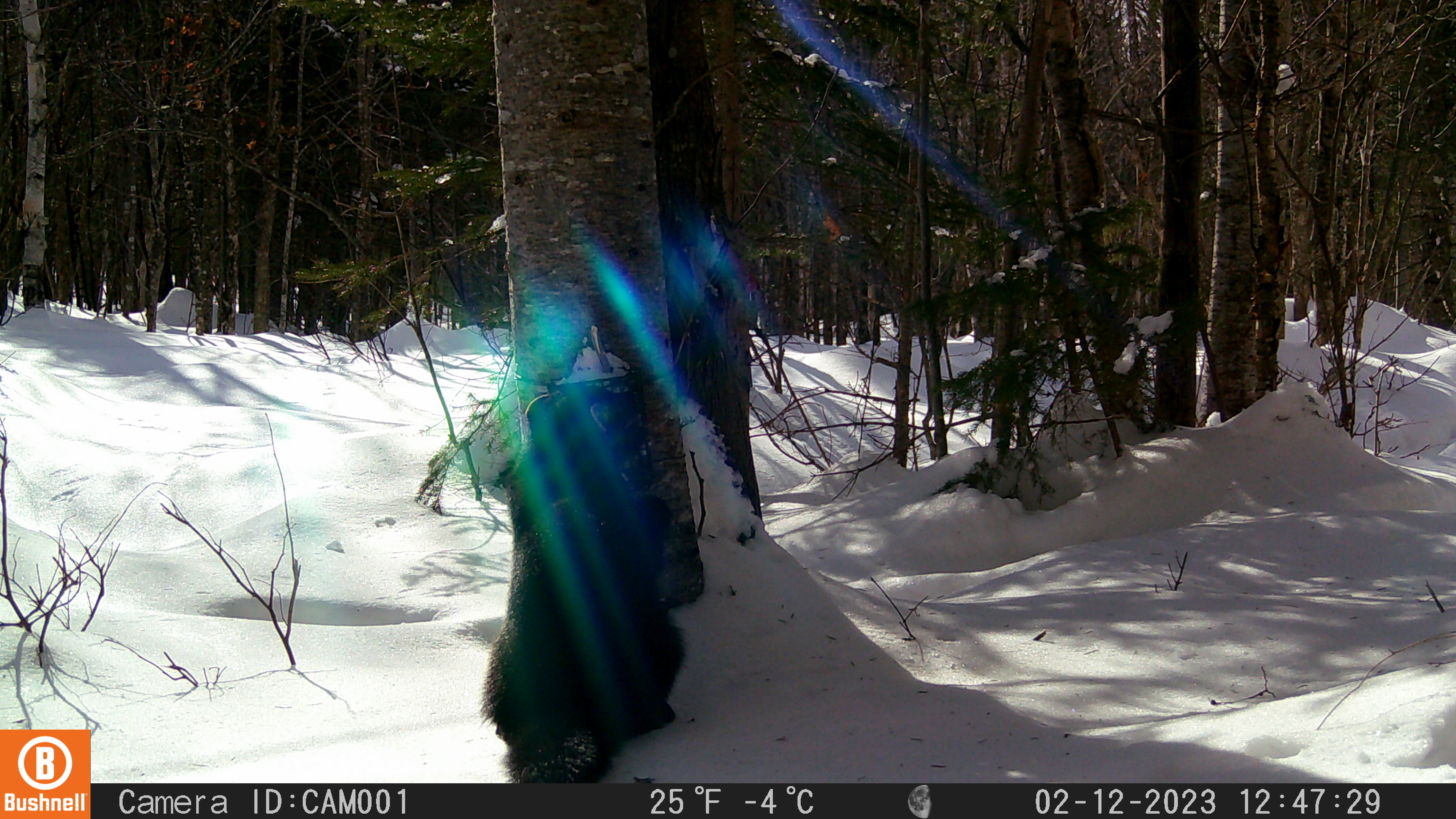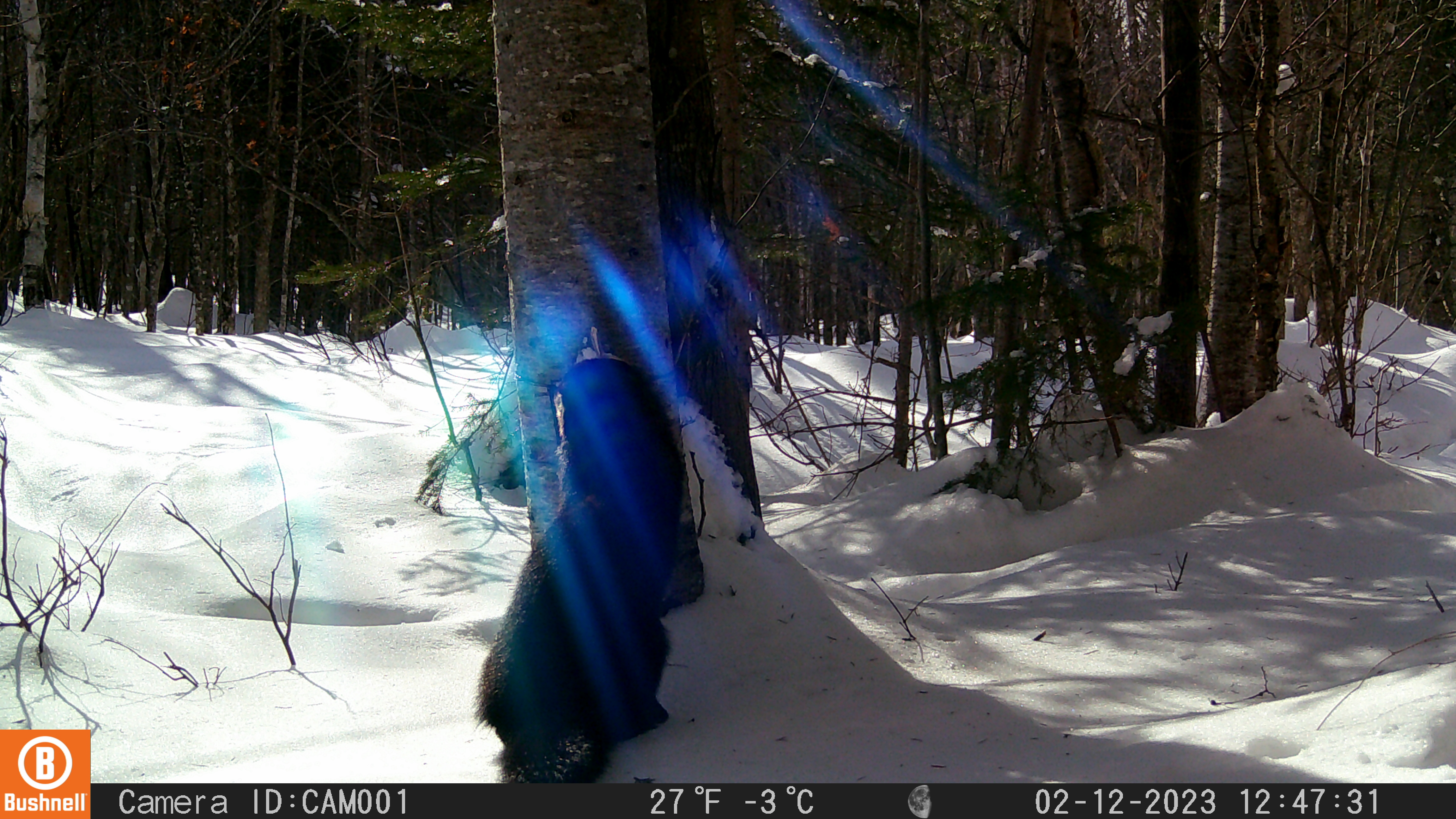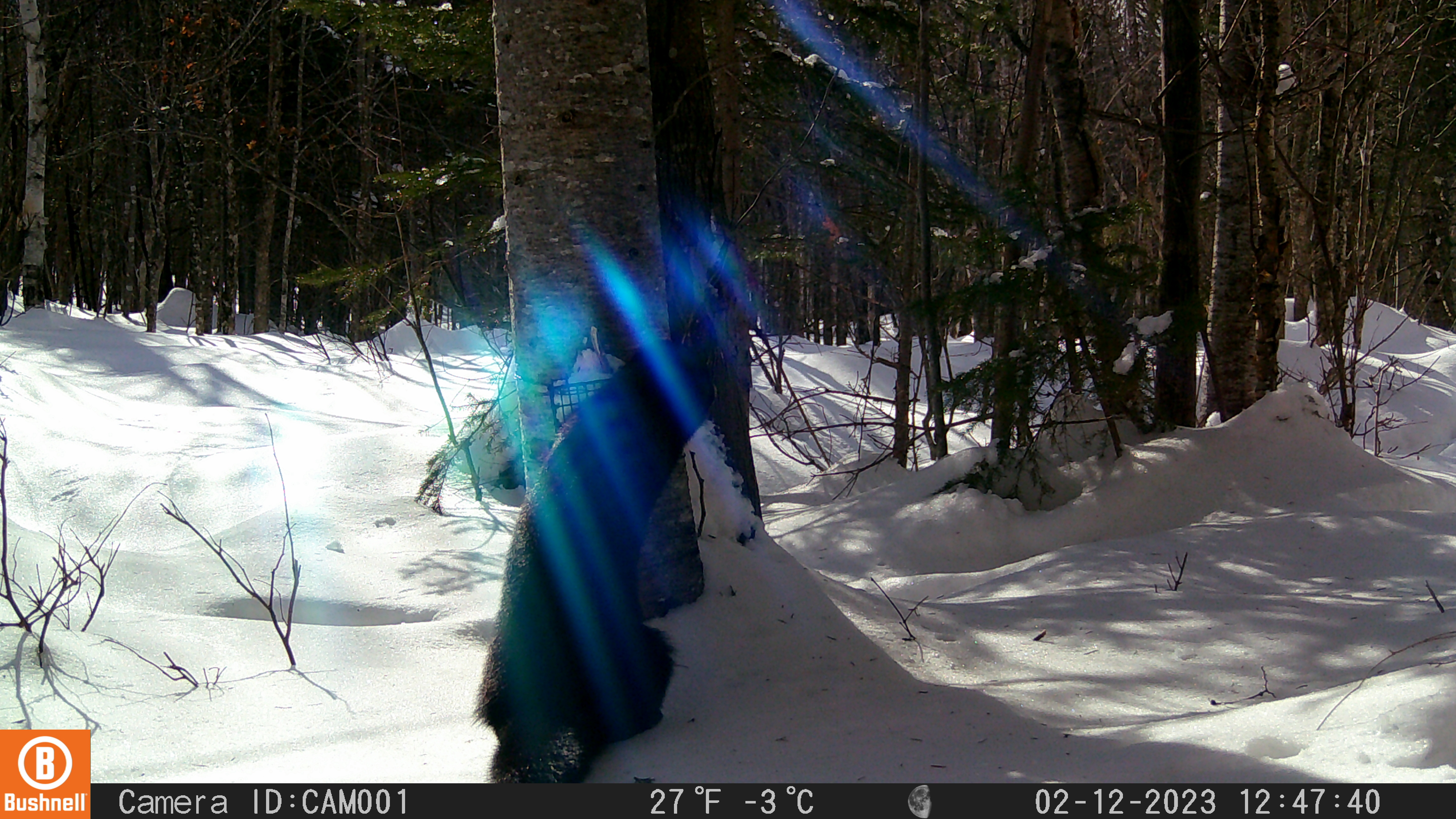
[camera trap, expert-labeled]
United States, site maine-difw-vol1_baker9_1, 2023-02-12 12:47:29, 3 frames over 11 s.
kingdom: Animalia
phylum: Chordata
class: Mammalia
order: Carnivora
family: Mustelidae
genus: Pekania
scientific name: Pekania pennanti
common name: fisher